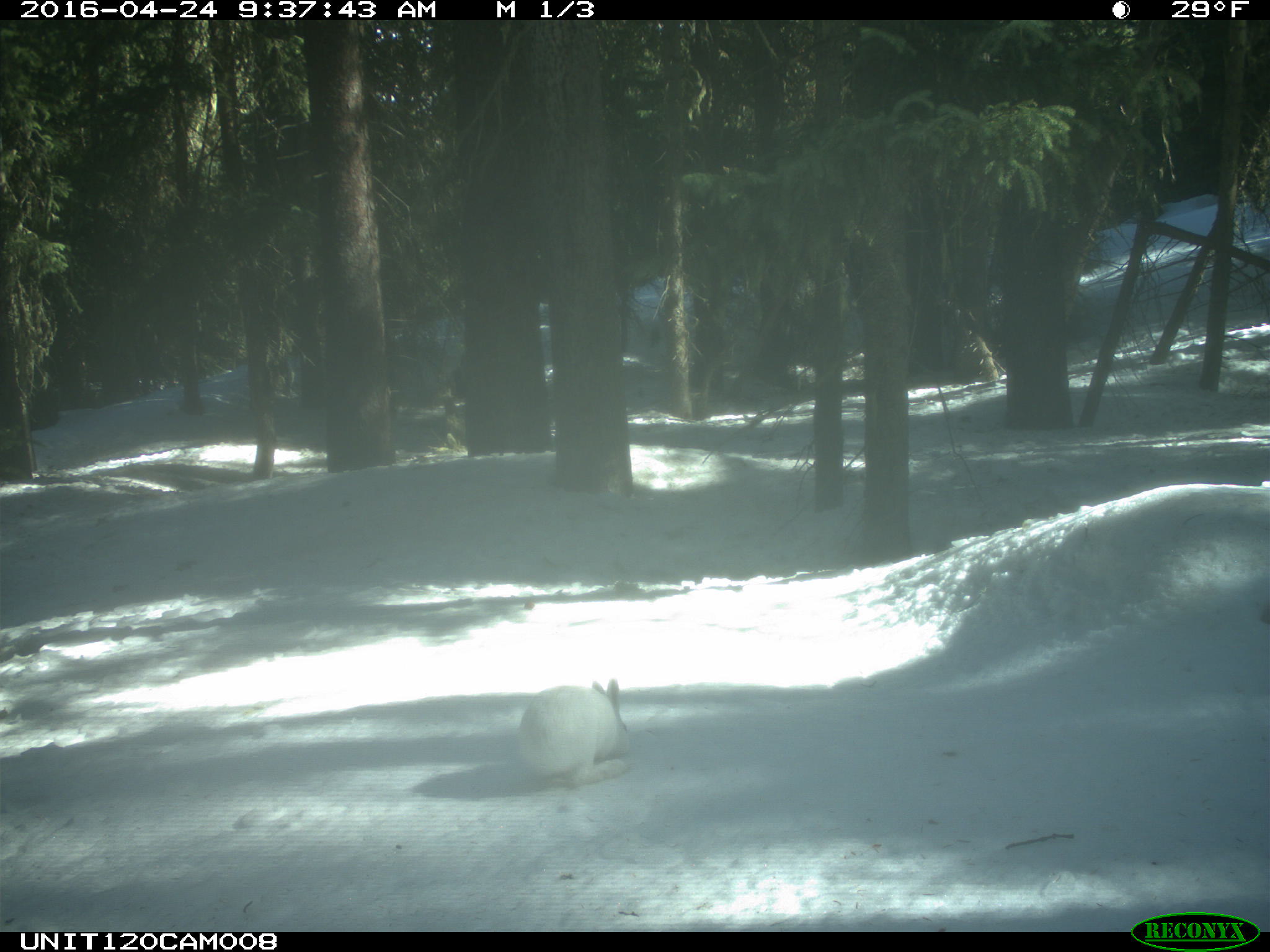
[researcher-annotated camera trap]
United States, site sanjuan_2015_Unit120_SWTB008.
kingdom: Animalia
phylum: Chordata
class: Mammalia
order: Lagomorpha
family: Leporidae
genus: Lepus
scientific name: Lepus americanus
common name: snowshoe hare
Lepus americanus (snowshoe hare).